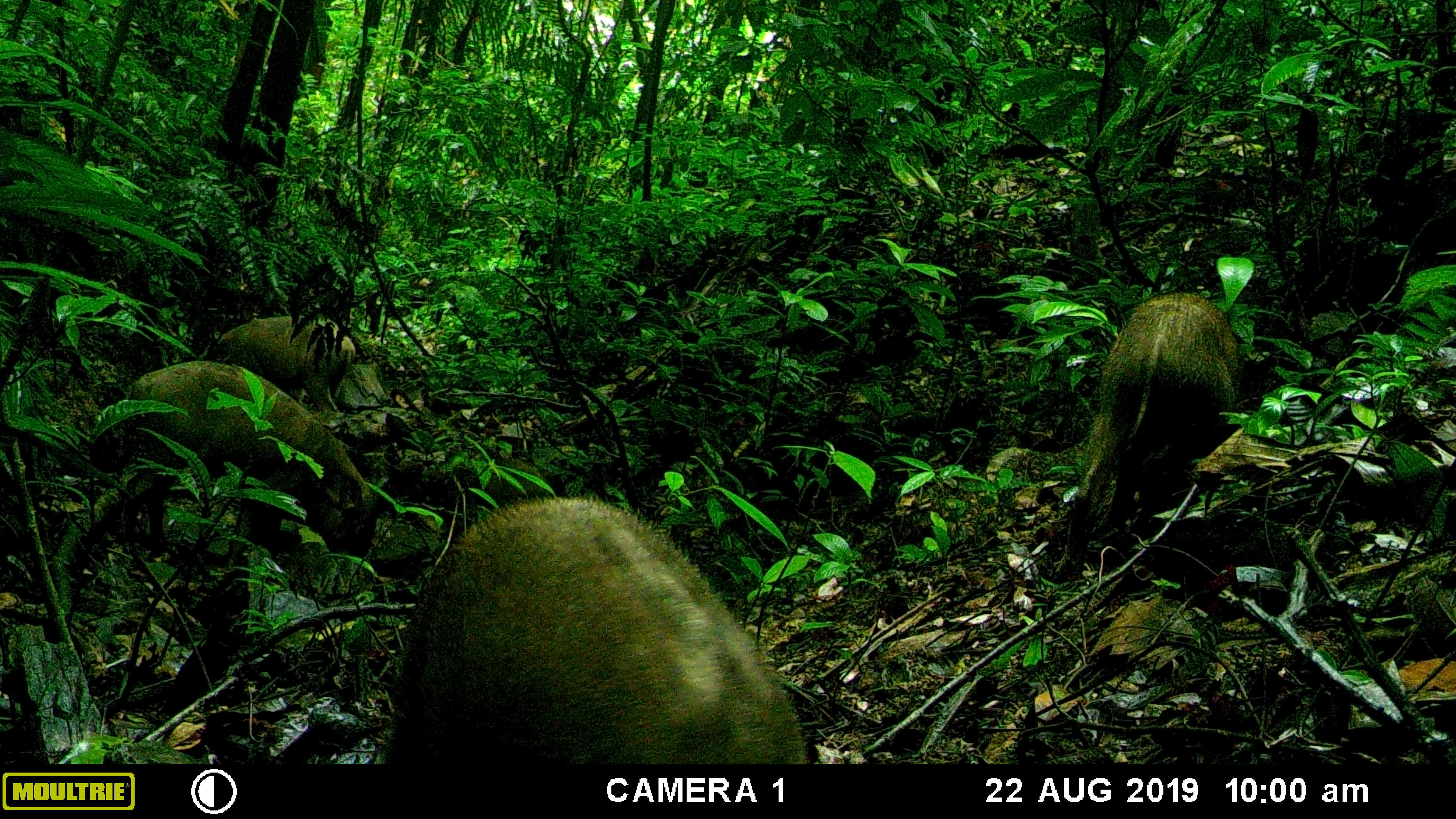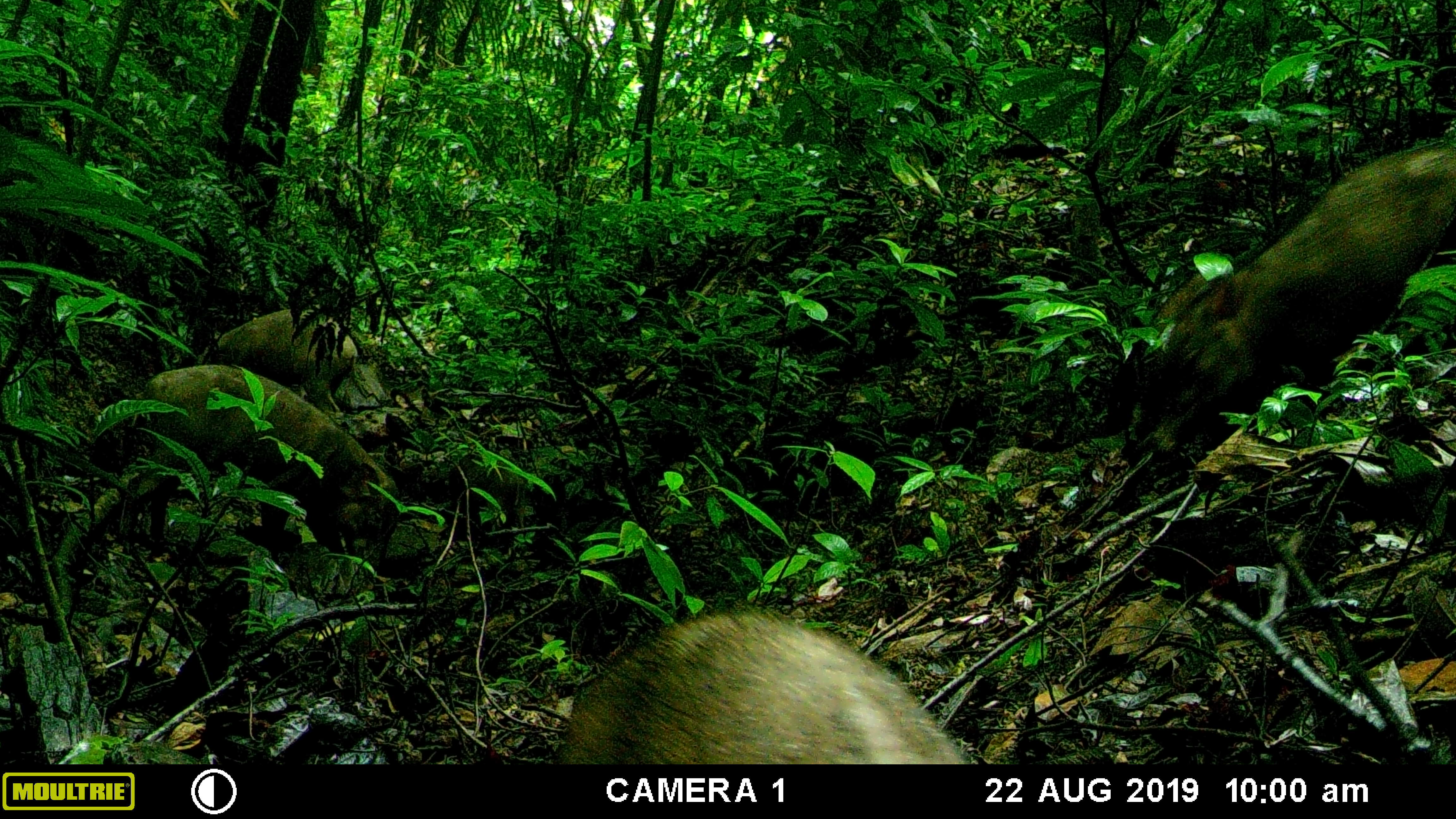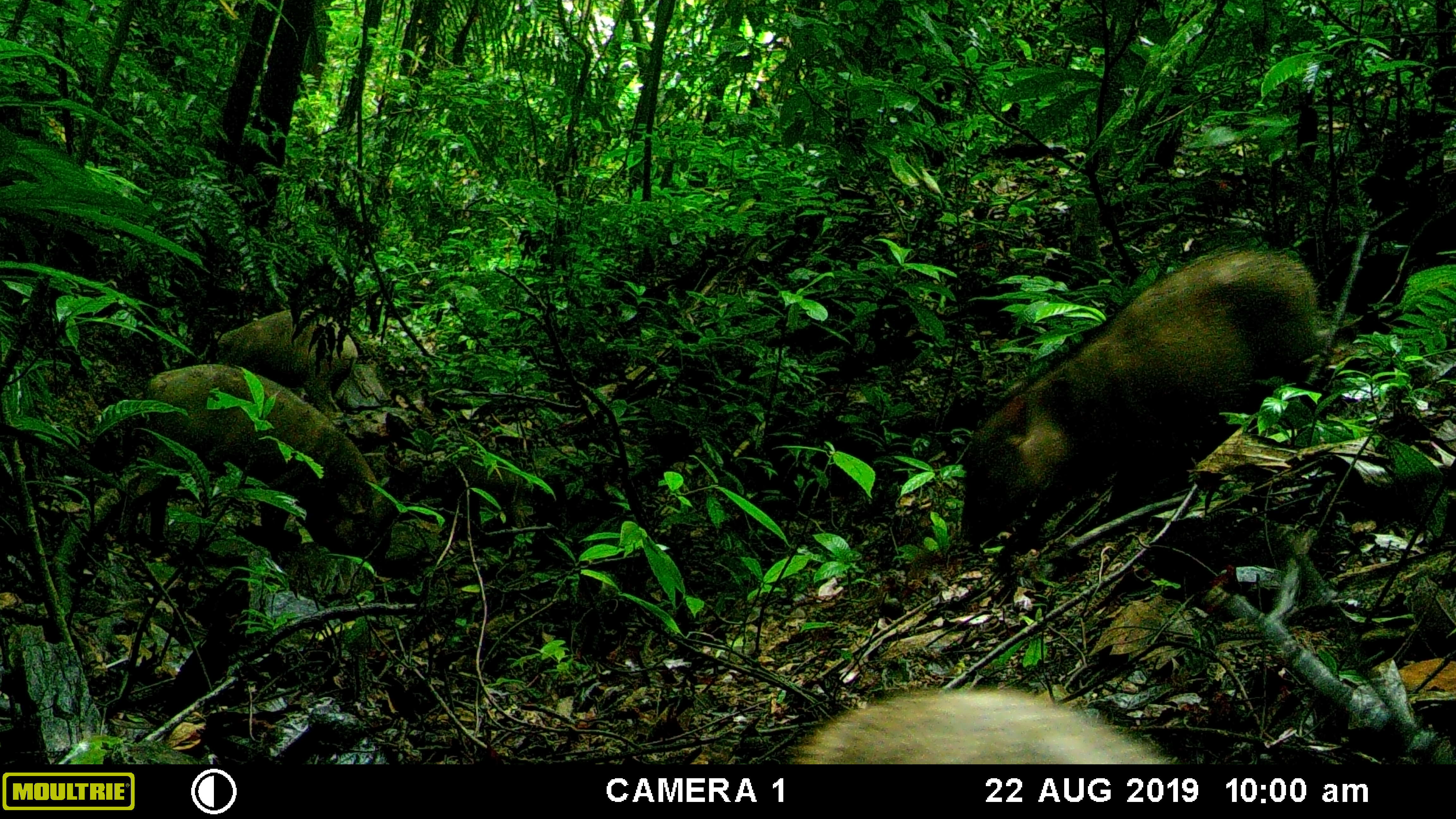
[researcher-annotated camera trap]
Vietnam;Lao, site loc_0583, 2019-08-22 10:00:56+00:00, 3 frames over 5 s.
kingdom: Animalia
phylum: Chordata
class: Mammalia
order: Artiodactyla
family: Suidae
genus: Sus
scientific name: Sus scrofa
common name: eurasian wild pig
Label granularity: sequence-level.